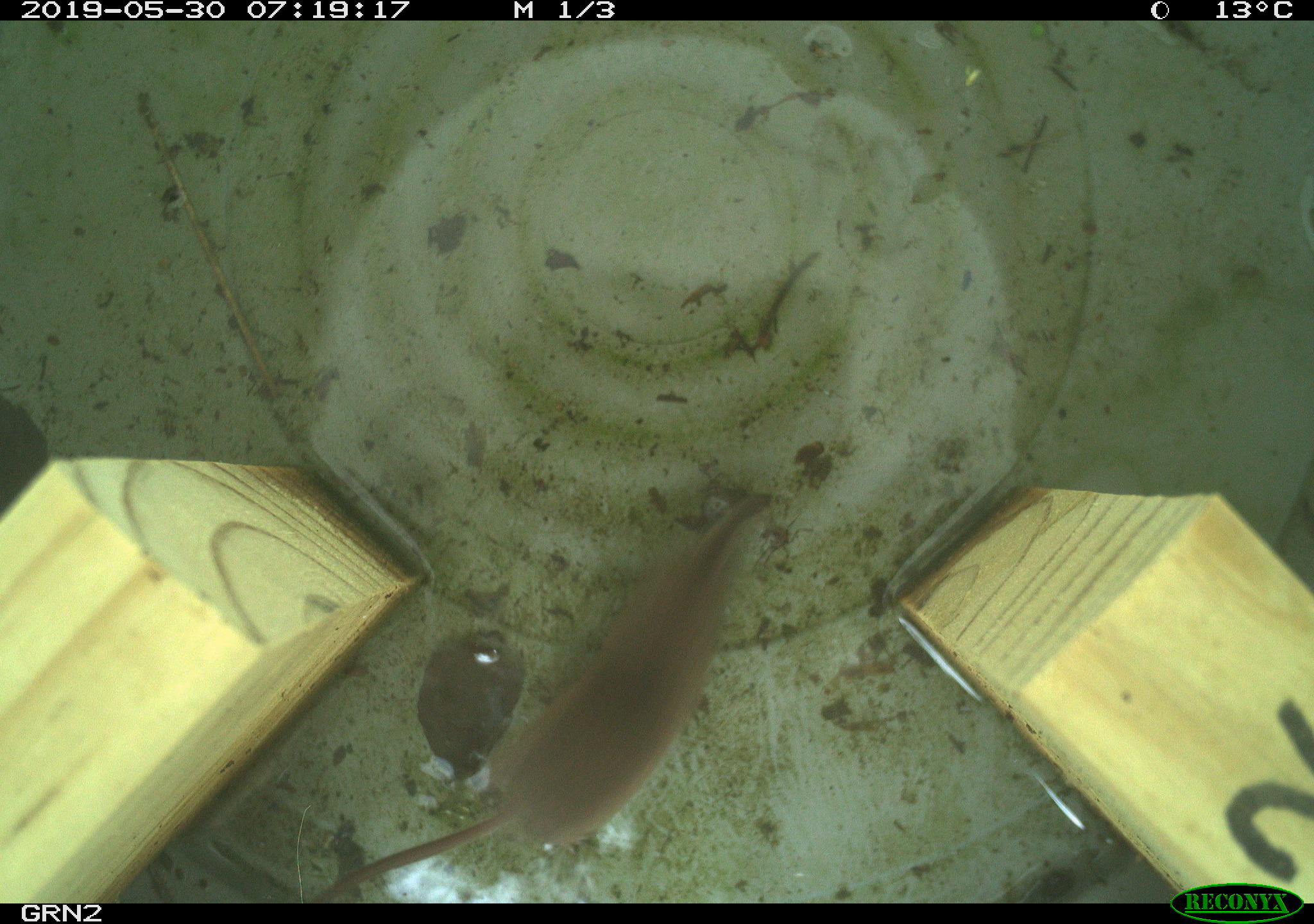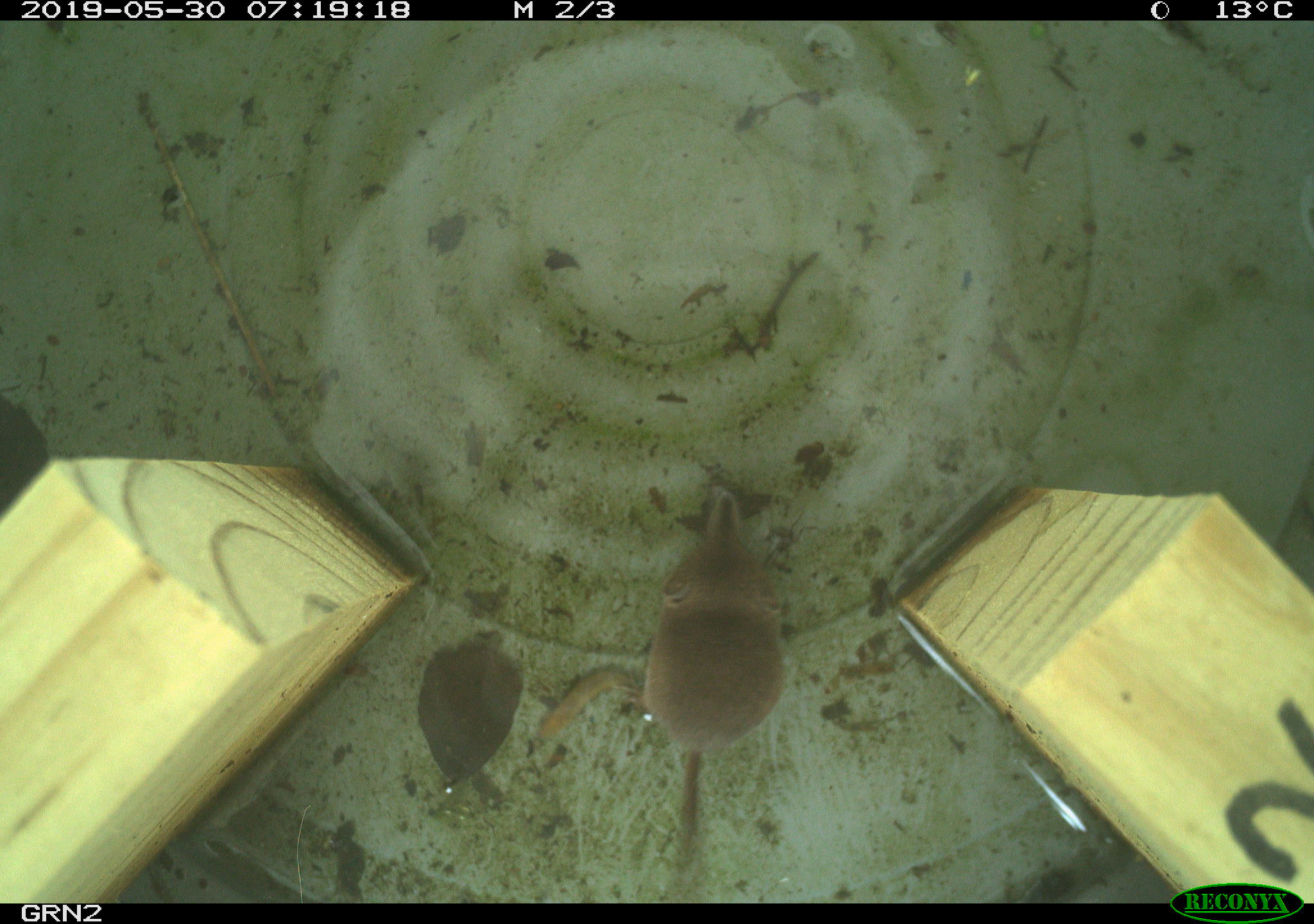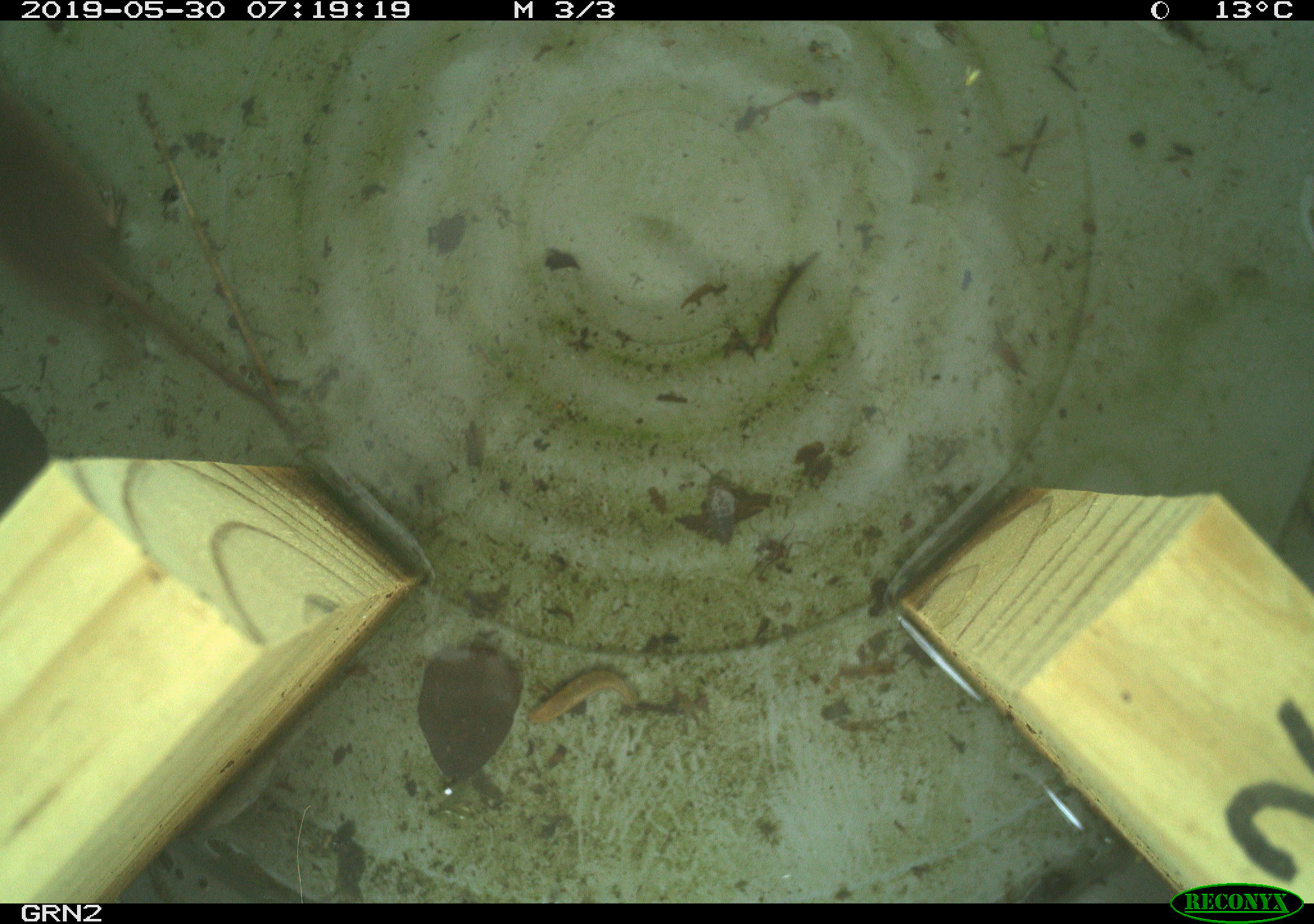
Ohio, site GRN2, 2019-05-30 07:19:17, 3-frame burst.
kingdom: Animalia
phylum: Chordata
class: Mammalia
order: Eulipotyphla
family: Soricidae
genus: Sorex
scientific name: Sorex cinereus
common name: masked shrew